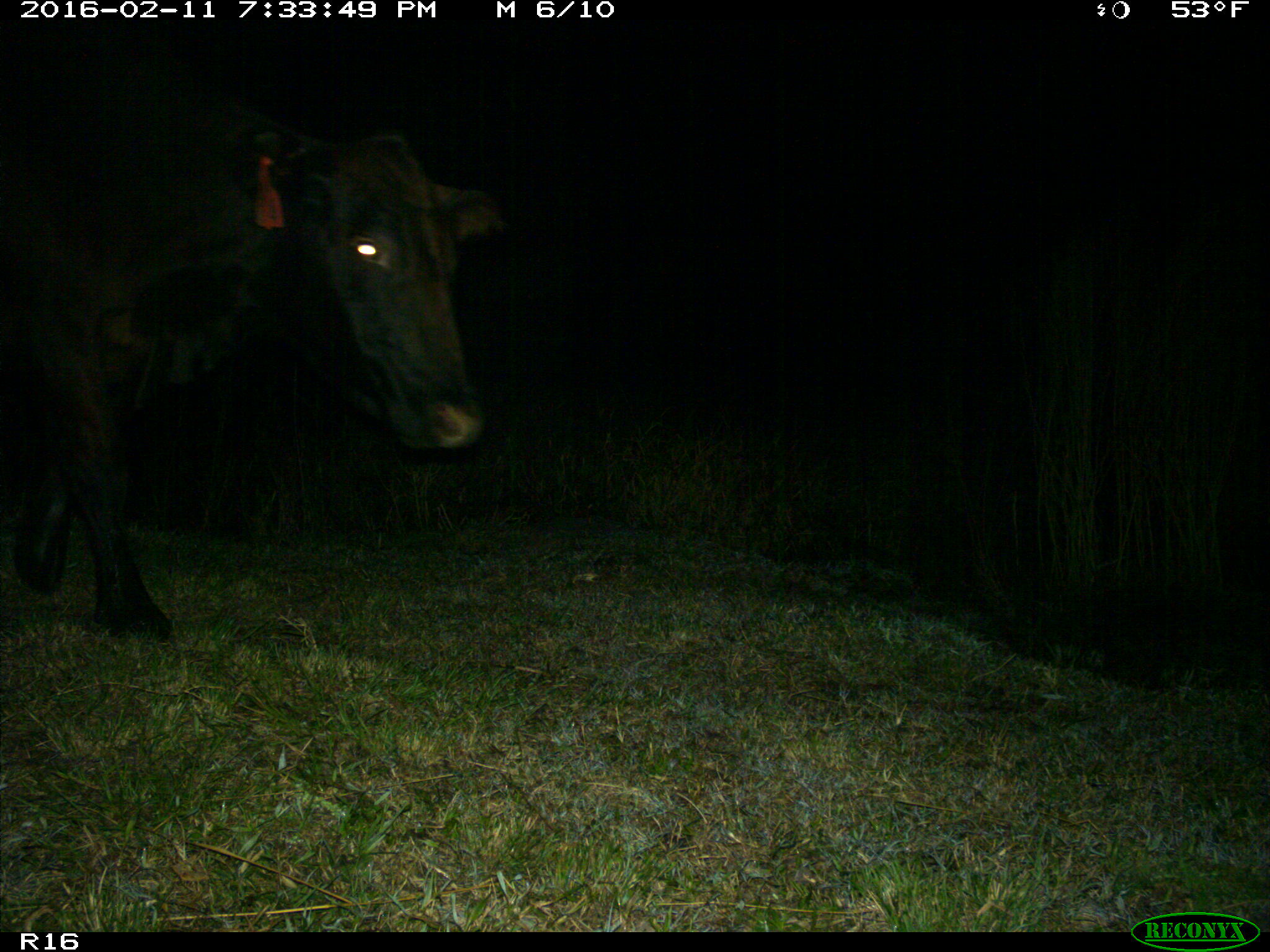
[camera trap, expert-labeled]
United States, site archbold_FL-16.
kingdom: Animalia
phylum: Chordata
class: Mammalia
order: Artiodactyla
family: Bovidae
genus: Bos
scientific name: Bos taurus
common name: domestic cow